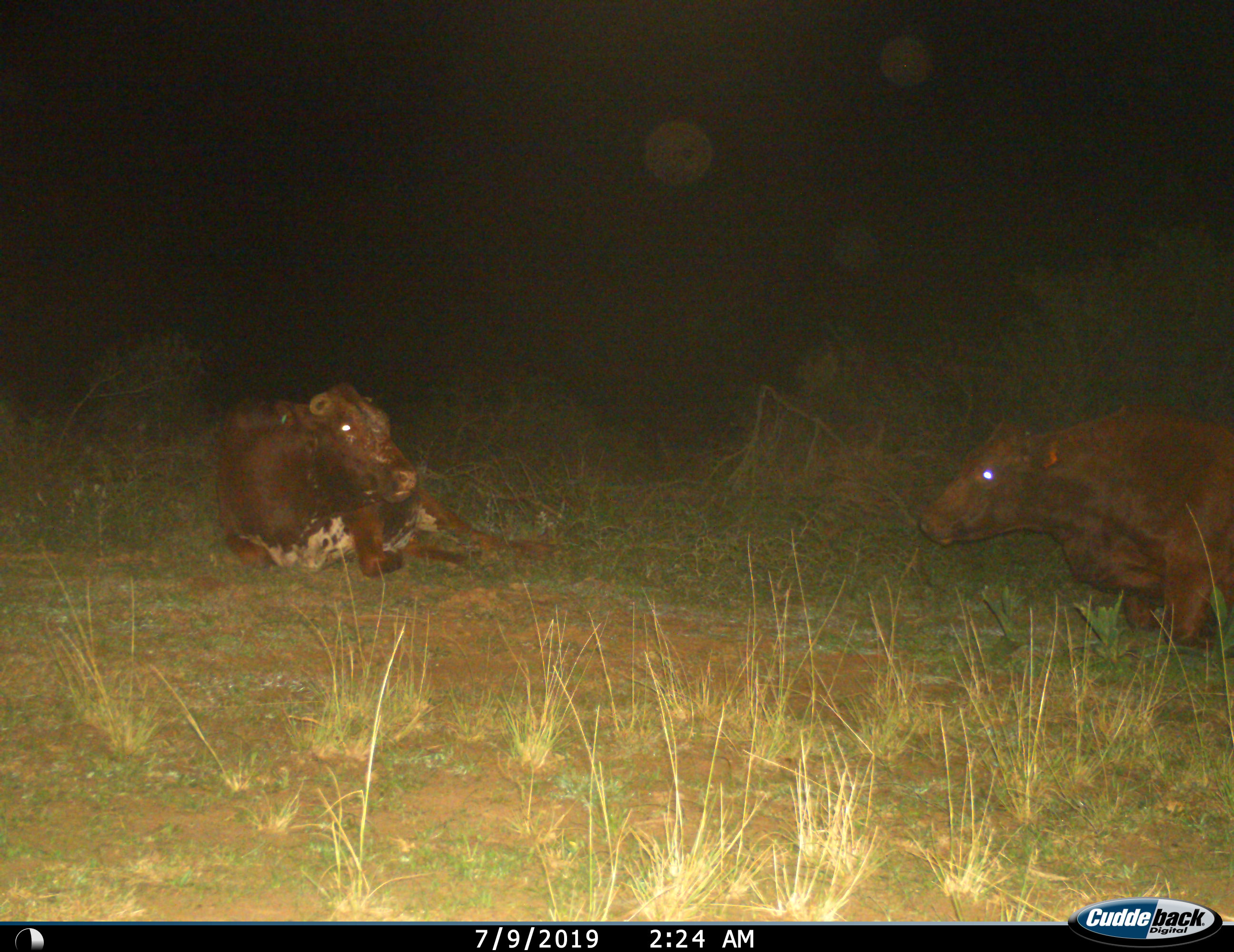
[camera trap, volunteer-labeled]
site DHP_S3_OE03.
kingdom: Animalia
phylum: Chordata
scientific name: Vertebrata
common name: domestic animal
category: domesticanimal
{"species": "domesticanimal (domestic animal) (Vertebrata)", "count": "2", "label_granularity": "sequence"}